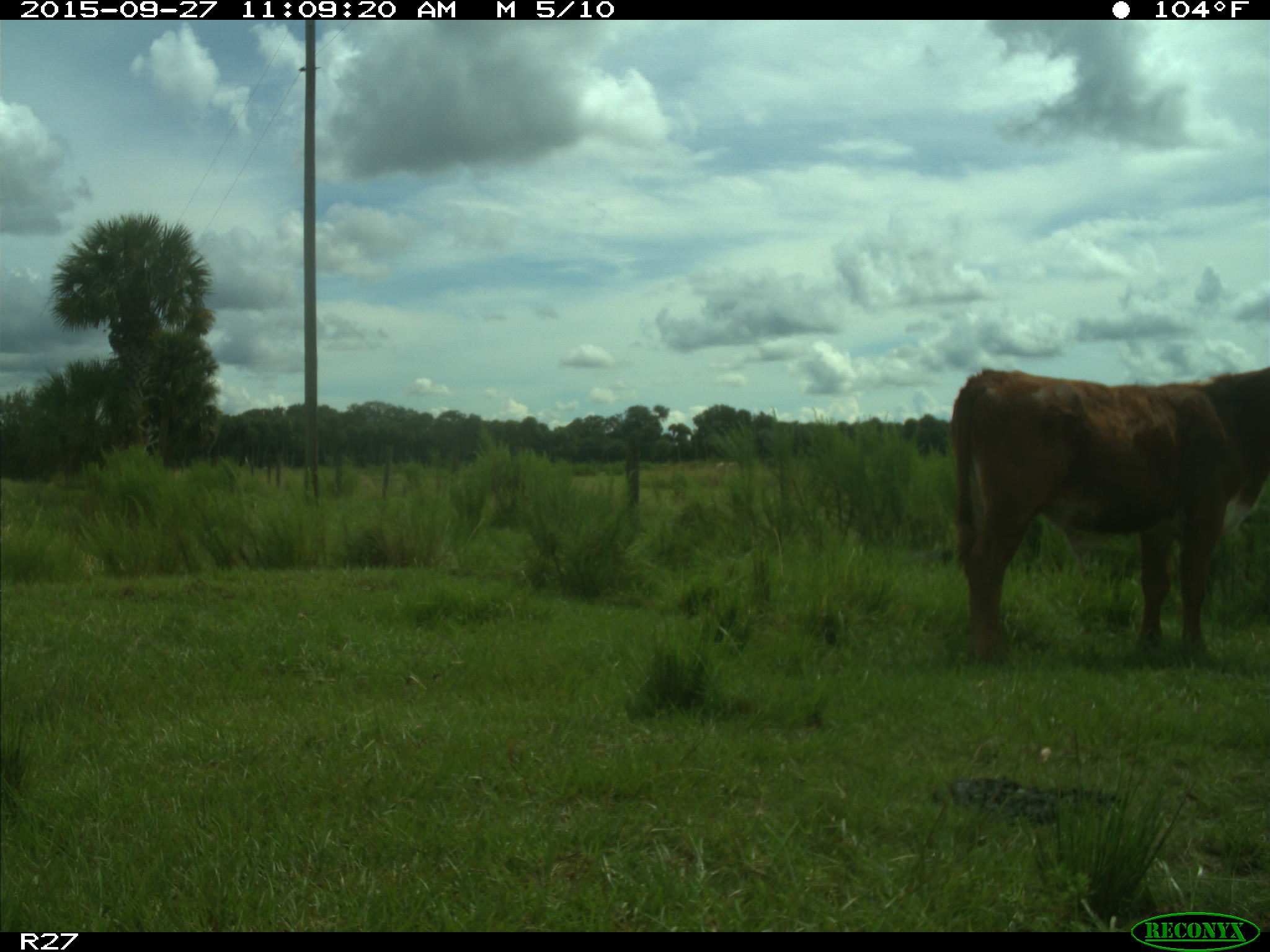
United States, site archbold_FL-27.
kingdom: Animalia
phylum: Chordata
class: Mammalia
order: Artiodactyla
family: Bovidae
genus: Bos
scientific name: Bos taurus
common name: domestic cow